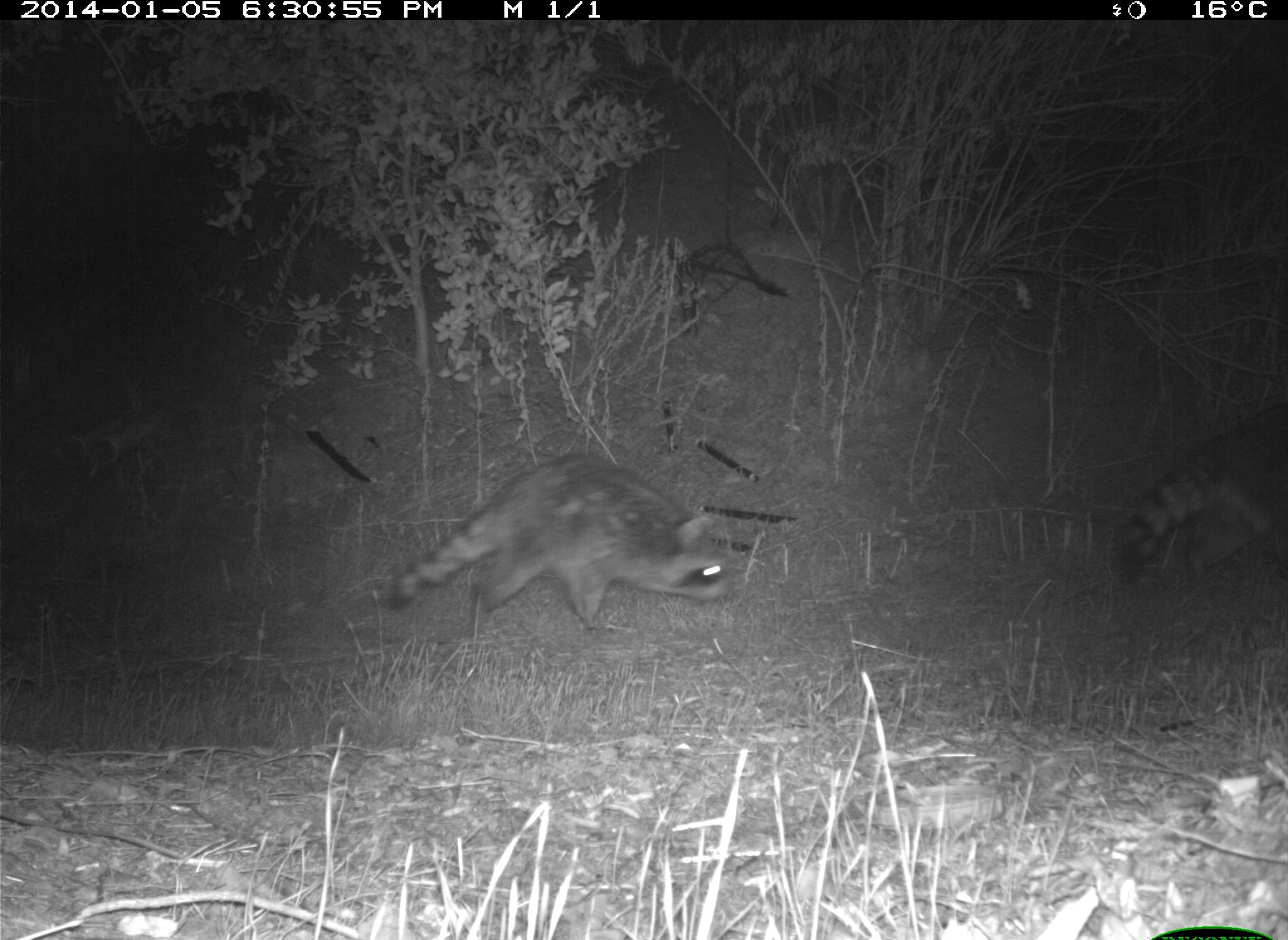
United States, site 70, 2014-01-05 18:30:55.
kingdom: Animalia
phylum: Chordata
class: Mammalia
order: Carnivora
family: Procyonidae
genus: Procyon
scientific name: Procyon lotor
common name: raccoon